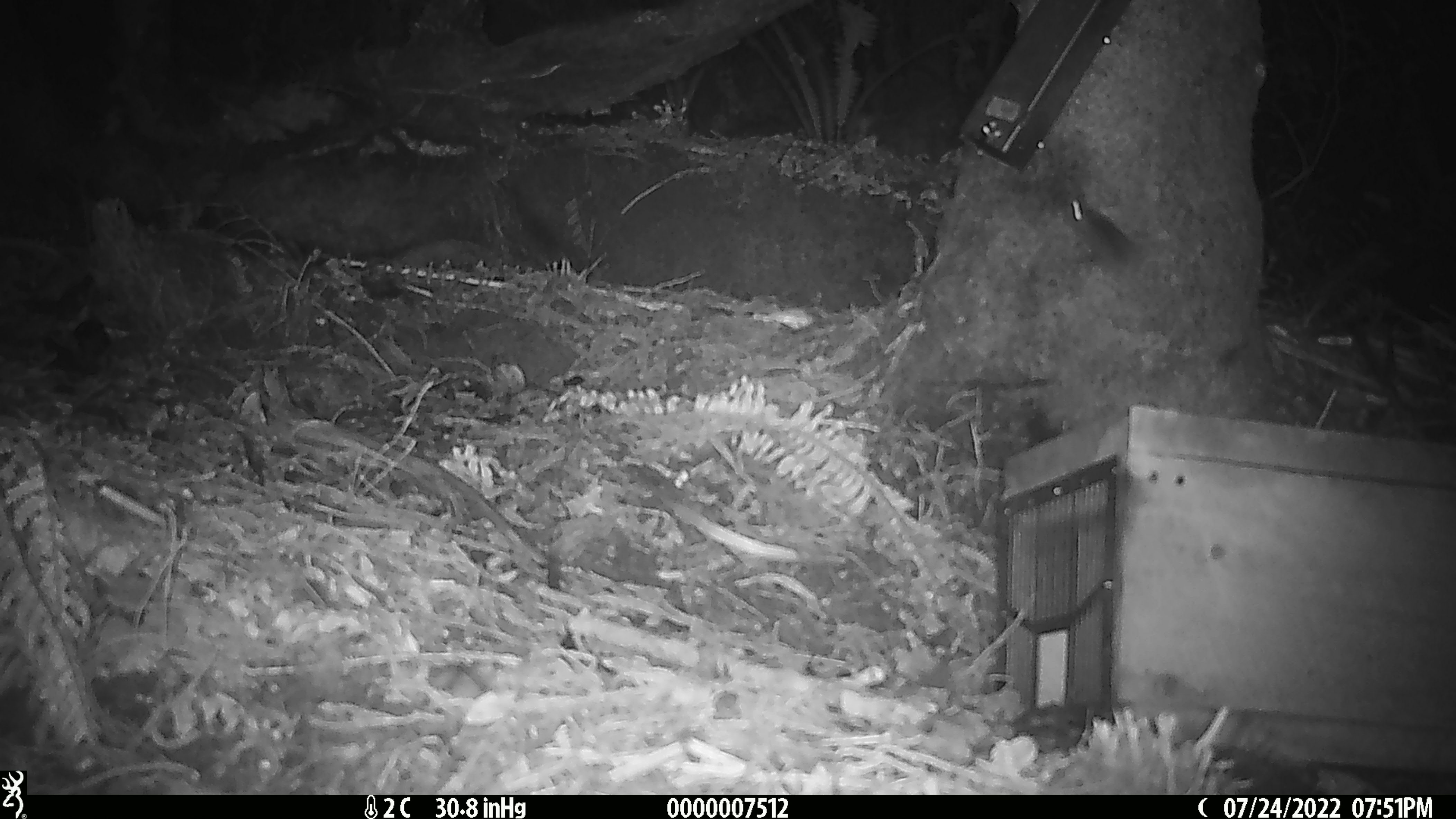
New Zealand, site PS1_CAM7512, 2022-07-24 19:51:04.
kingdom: Animalia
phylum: Chordata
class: Mammalia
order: Rodentia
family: Muridae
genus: Mus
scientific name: Mus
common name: mouse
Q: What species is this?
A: Mouse (Mus).